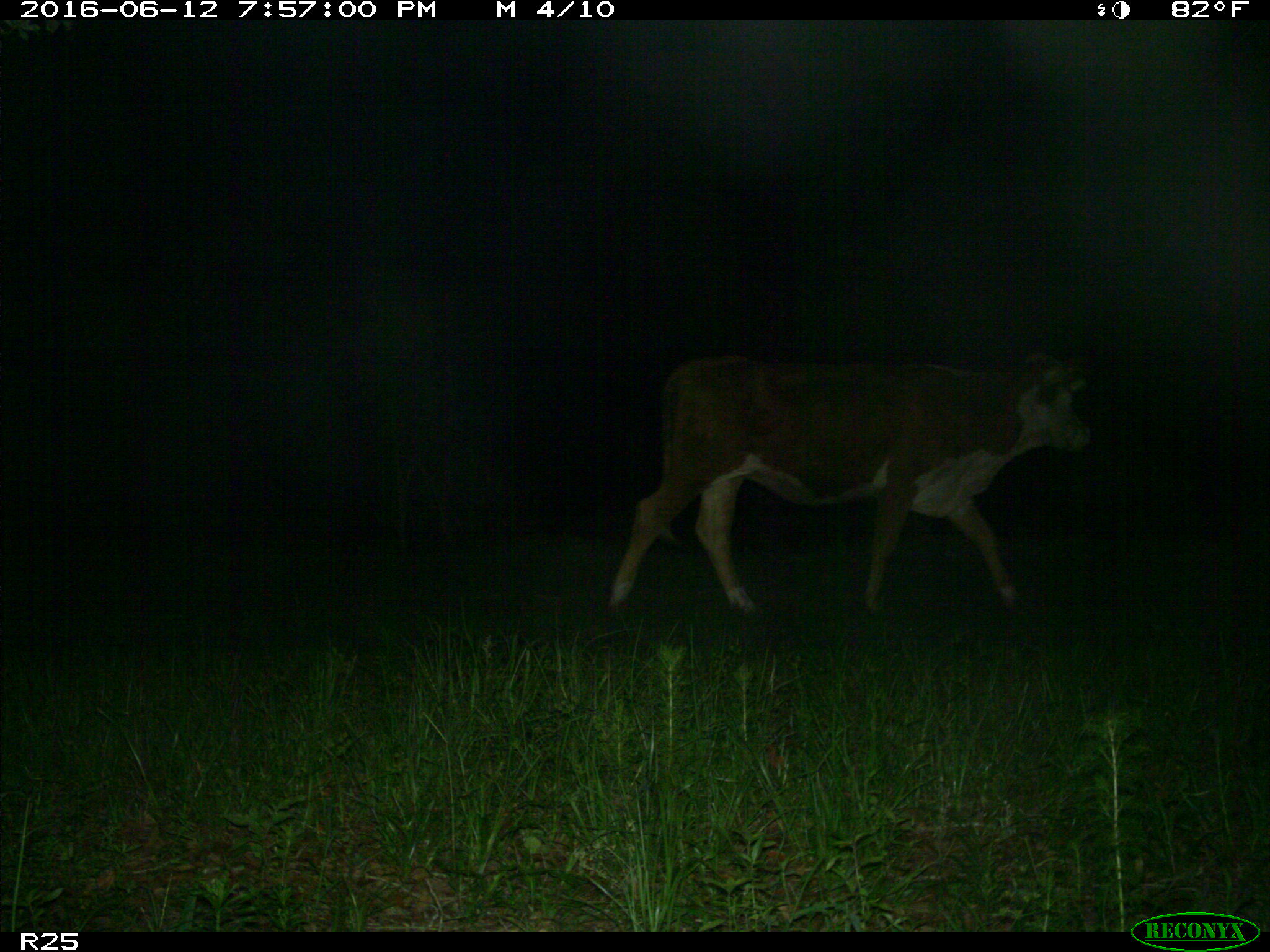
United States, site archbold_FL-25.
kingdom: Animalia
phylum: Chordata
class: Mammalia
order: Artiodactyla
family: Bovidae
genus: Bos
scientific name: Bos taurus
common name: domestic cow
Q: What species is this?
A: Bos taurus (domestic cow).